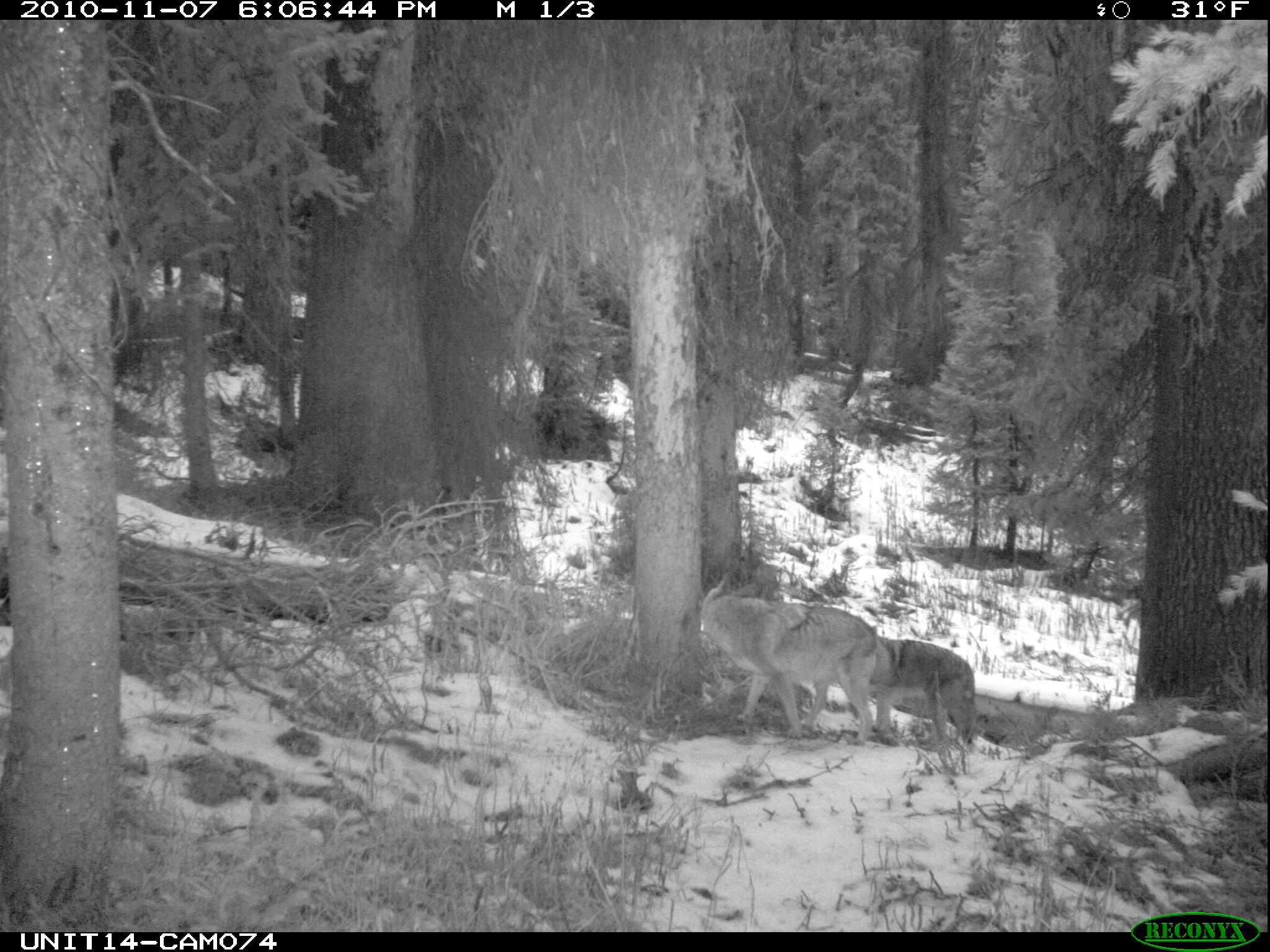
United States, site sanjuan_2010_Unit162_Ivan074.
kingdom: Animalia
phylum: Chordata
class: Mammalia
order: Carnivora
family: Canidae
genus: Canis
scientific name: Canis latrans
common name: coyote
Canis latrans (coyote).